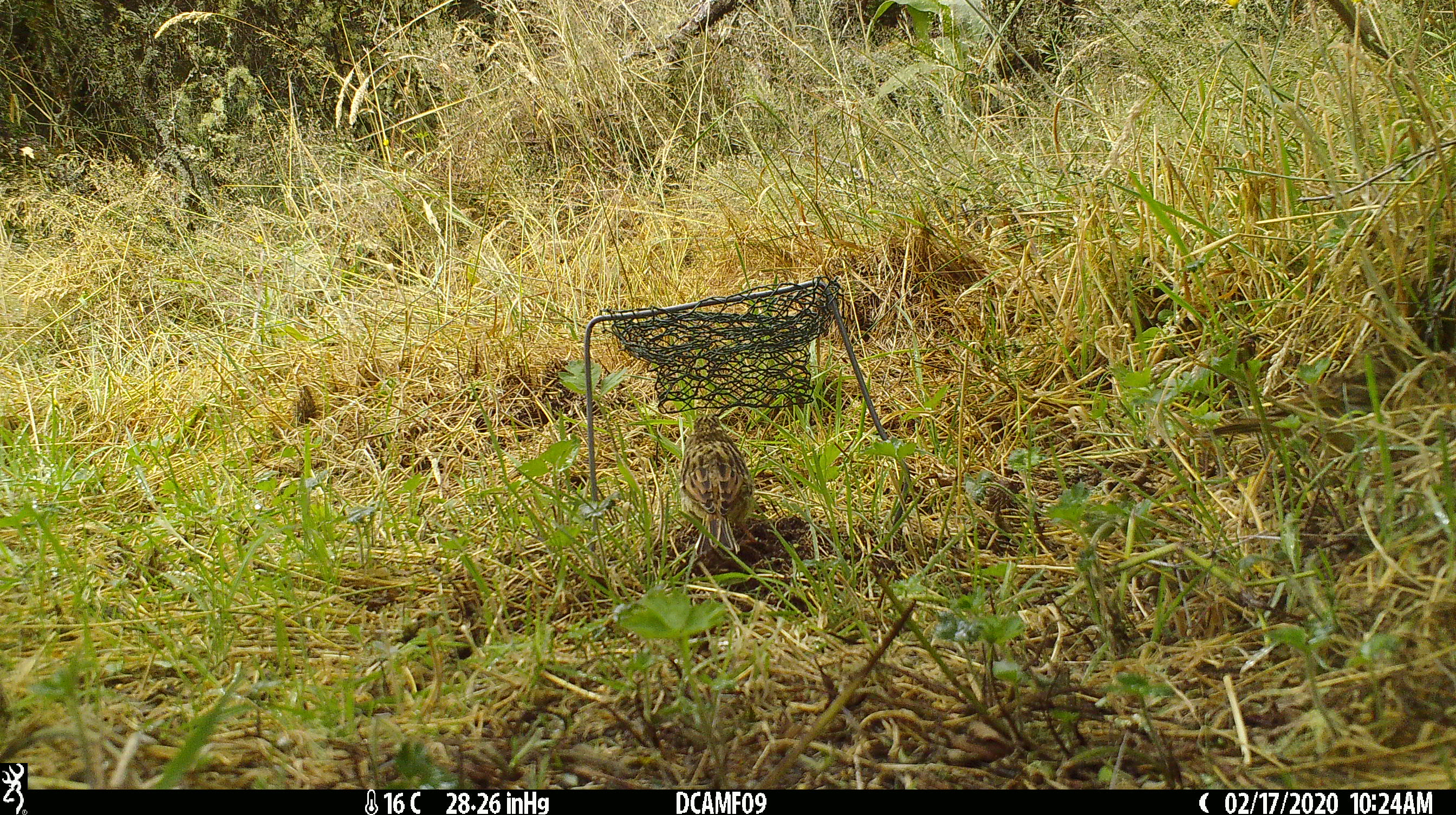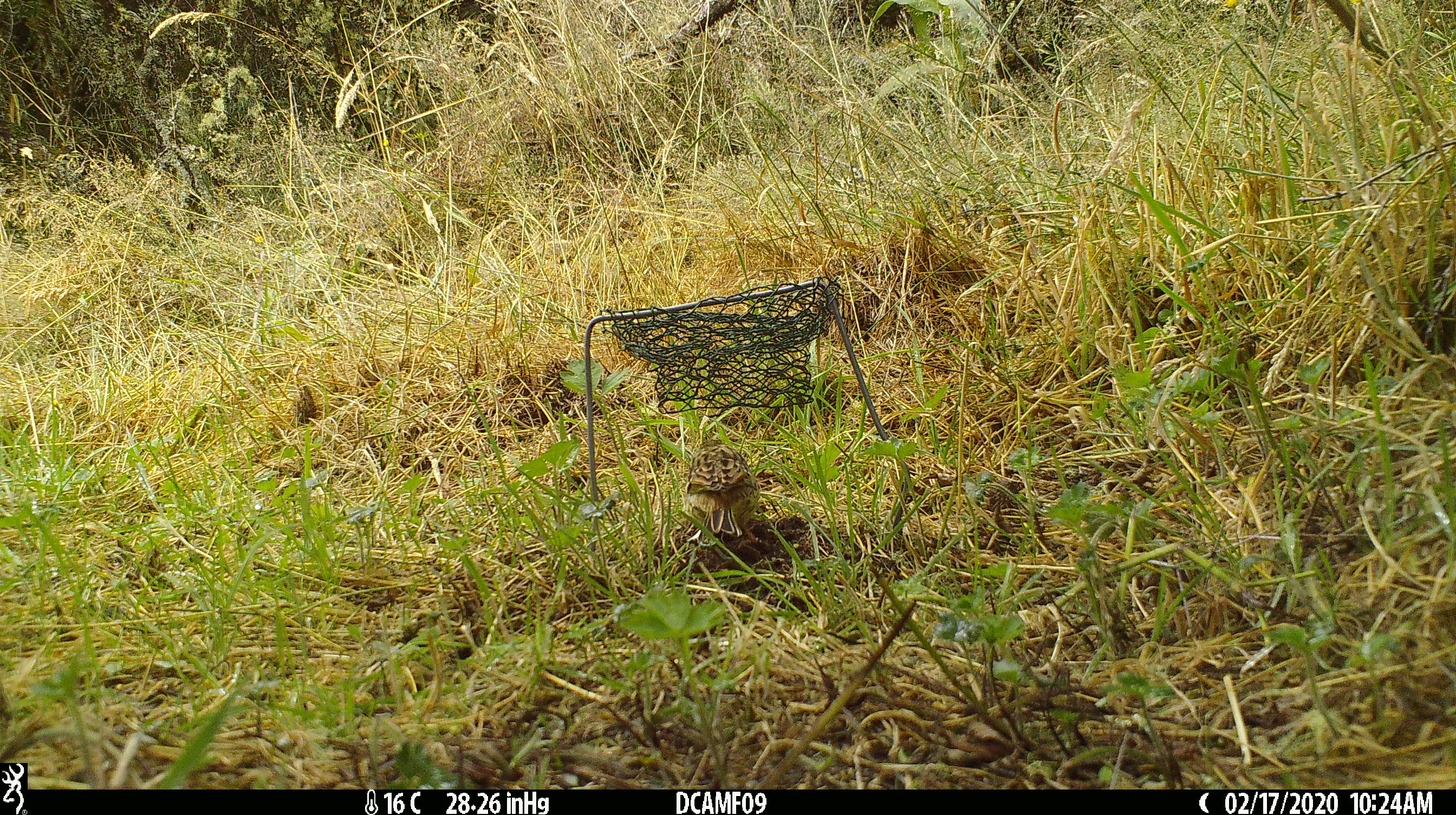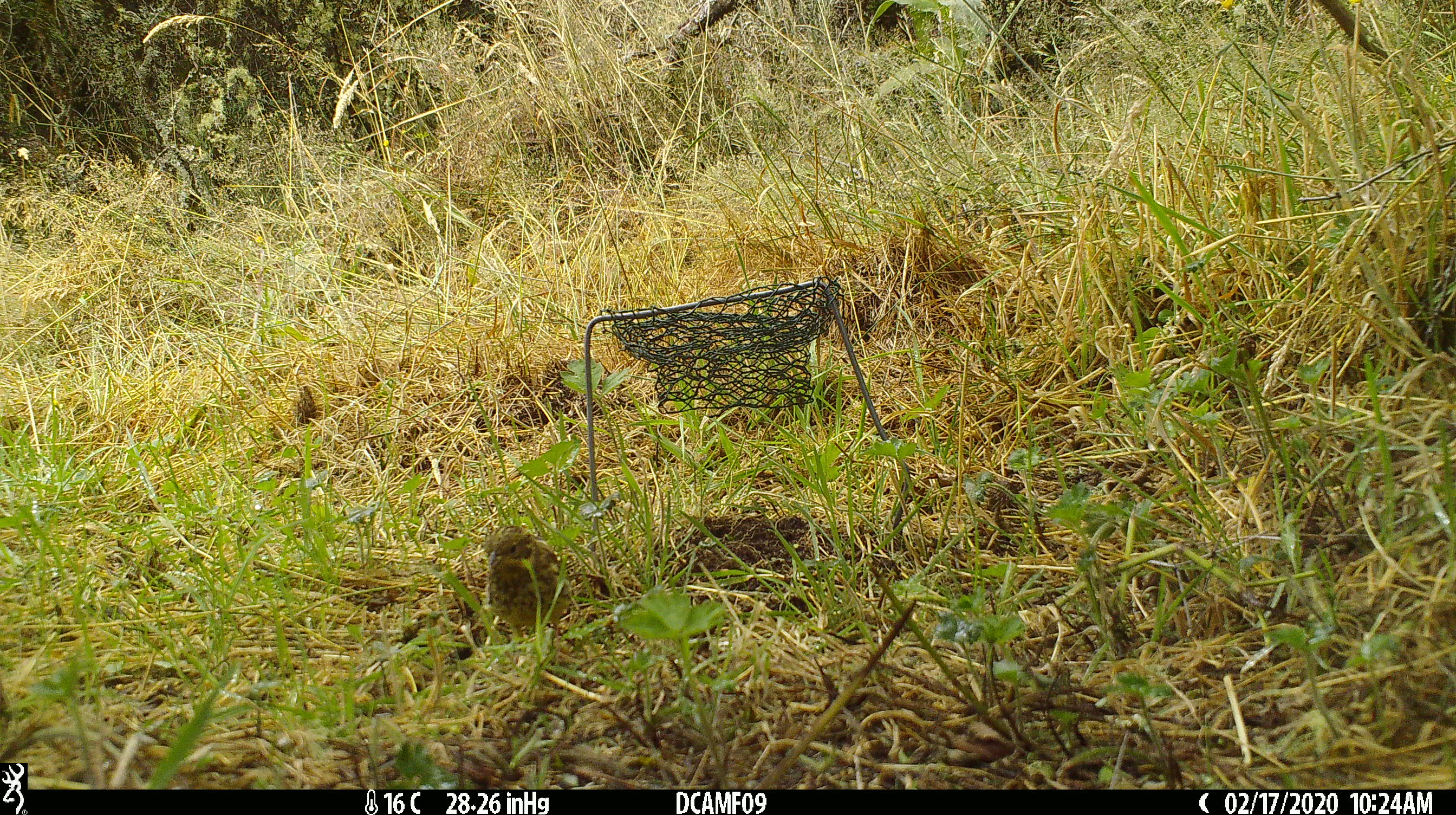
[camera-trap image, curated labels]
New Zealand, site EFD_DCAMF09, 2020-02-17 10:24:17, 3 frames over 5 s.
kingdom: Animalia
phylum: Chordata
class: Aves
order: Passeriformes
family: Prunellidae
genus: Prunella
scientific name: Prunella modularis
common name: dunnock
Dunnock (Prunella modularis).